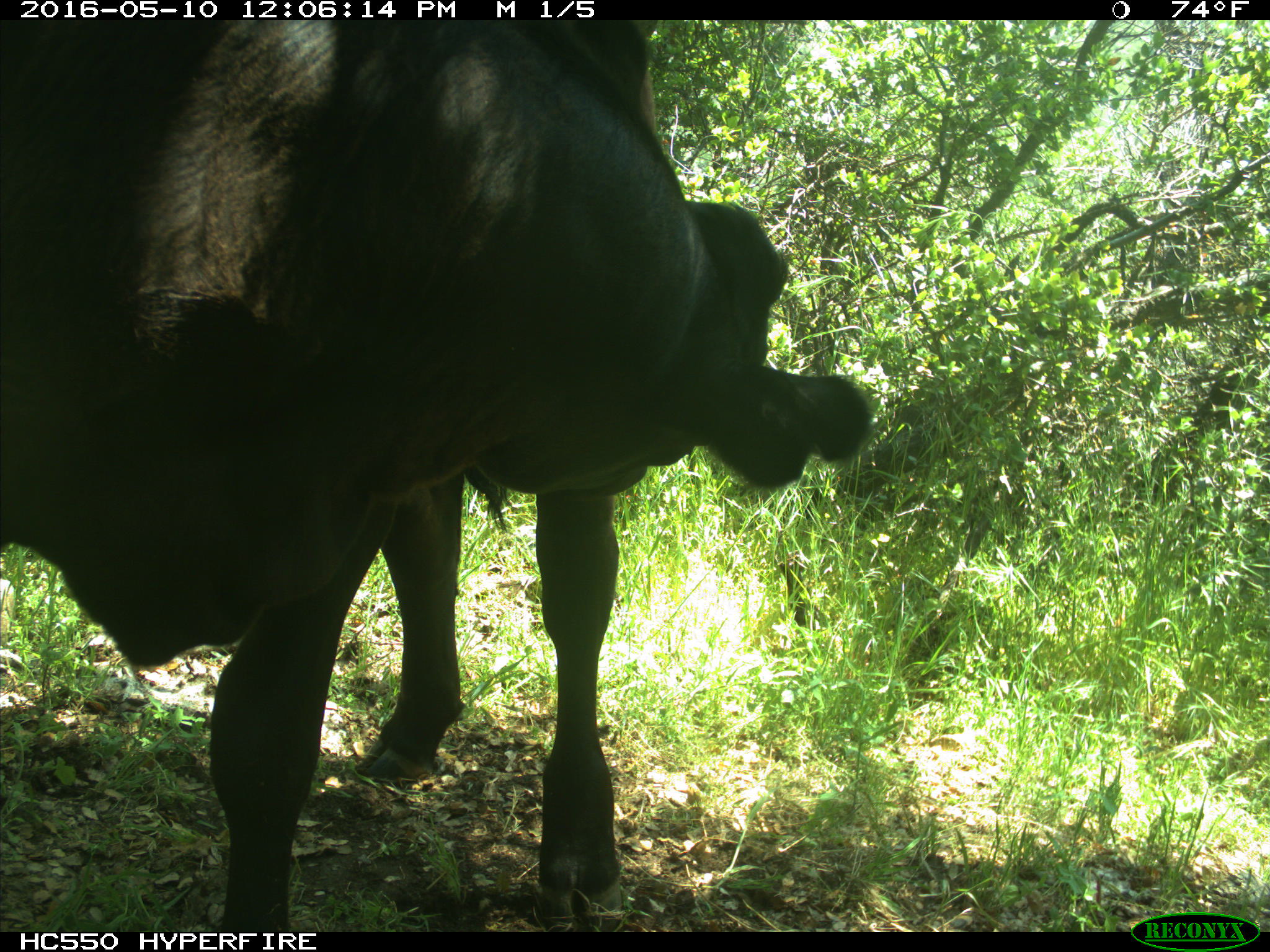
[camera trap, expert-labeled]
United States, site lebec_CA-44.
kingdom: Animalia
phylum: Chordata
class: Mammalia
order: Artiodactyla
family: Bovidae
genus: Bos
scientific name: Bos taurus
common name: domestic cow